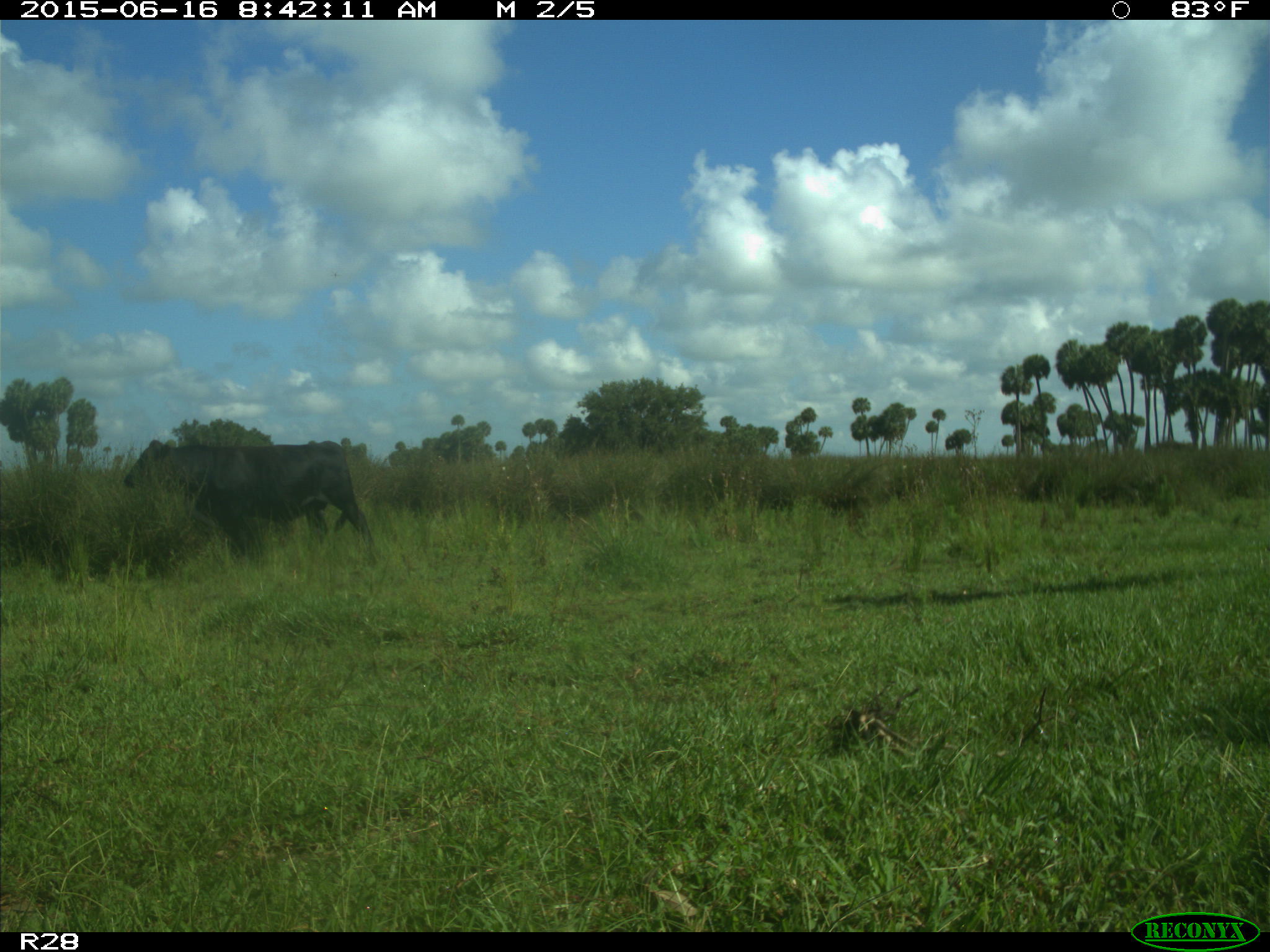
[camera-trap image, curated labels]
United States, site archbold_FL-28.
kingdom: Animalia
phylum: Chordata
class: Mammalia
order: Artiodactyla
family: Bovidae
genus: Bos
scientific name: Bos taurus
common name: domestic cow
Bos taurus (domestic cow).